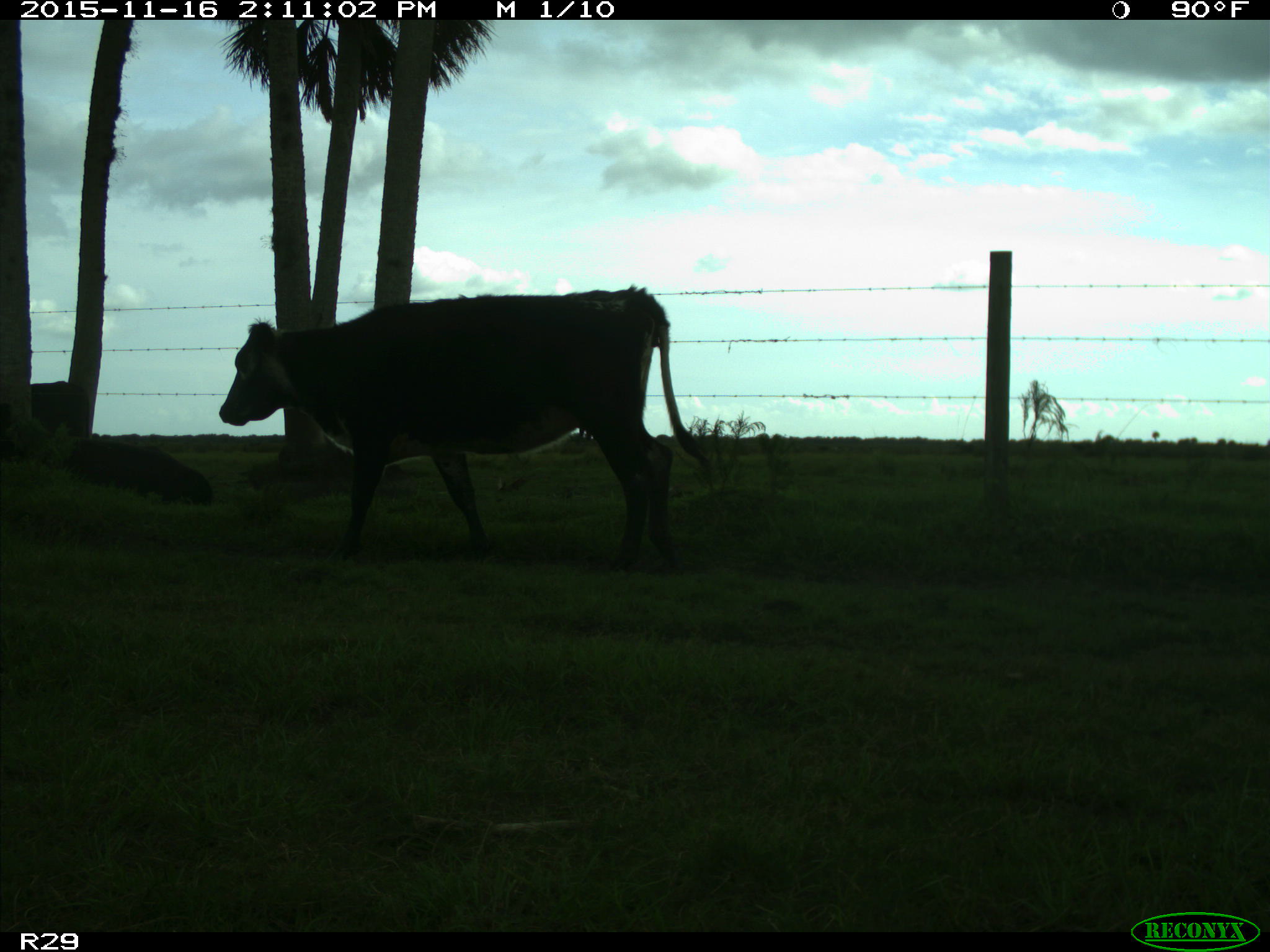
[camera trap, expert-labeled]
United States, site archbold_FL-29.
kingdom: Animalia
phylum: Chordata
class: Mammalia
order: Artiodactyla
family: Bovidae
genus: Bos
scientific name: Bos taurus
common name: domestic cow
Bos taurus (domestic cow).